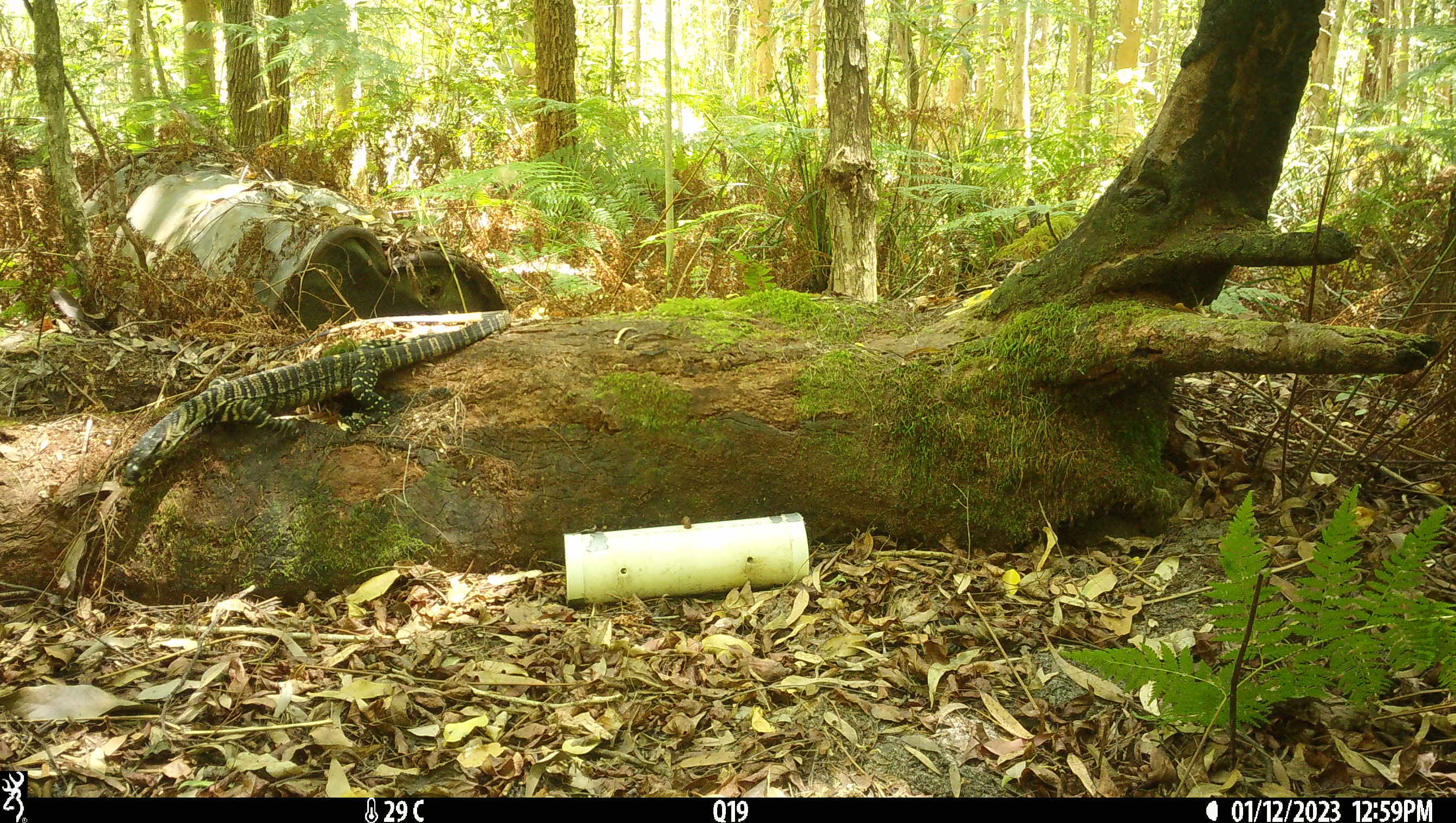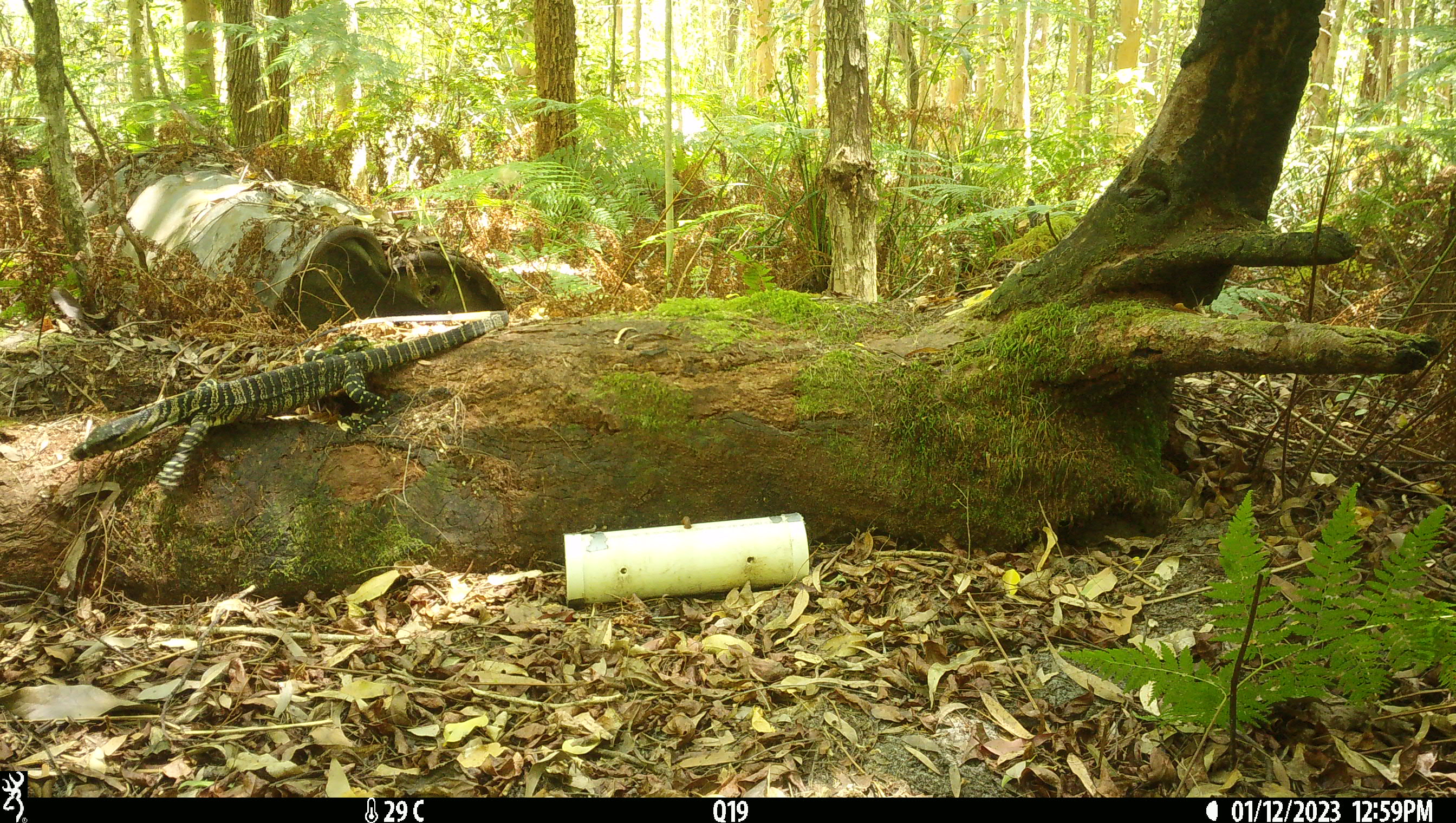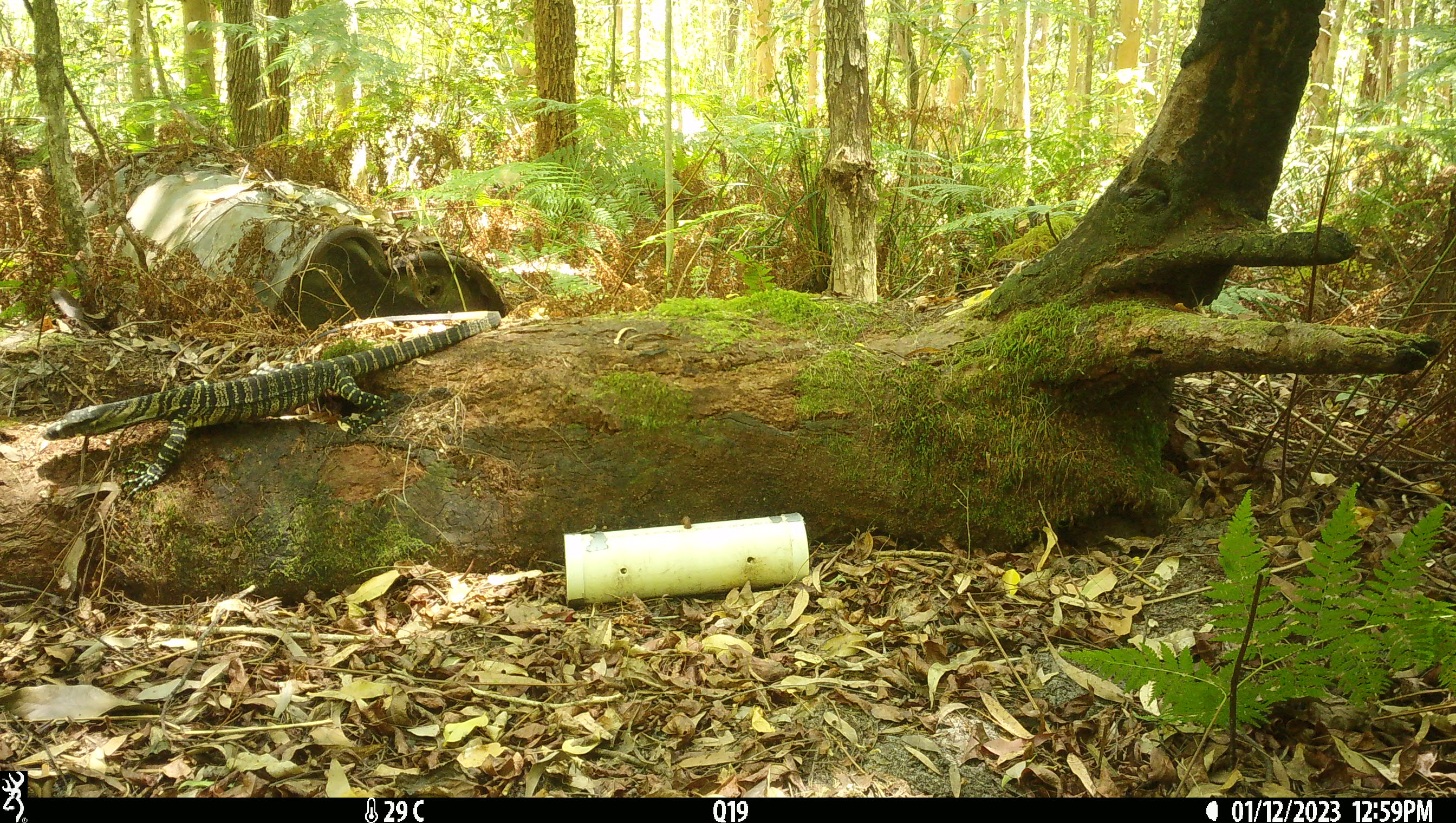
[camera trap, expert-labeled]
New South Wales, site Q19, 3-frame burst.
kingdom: Animalia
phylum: Chordata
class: Reptilia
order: Squamata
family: Varanidae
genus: Varanus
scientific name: Varanus varius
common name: lace monitor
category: goanna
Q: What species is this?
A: Goanna (lace monitor) (Varanus varius).